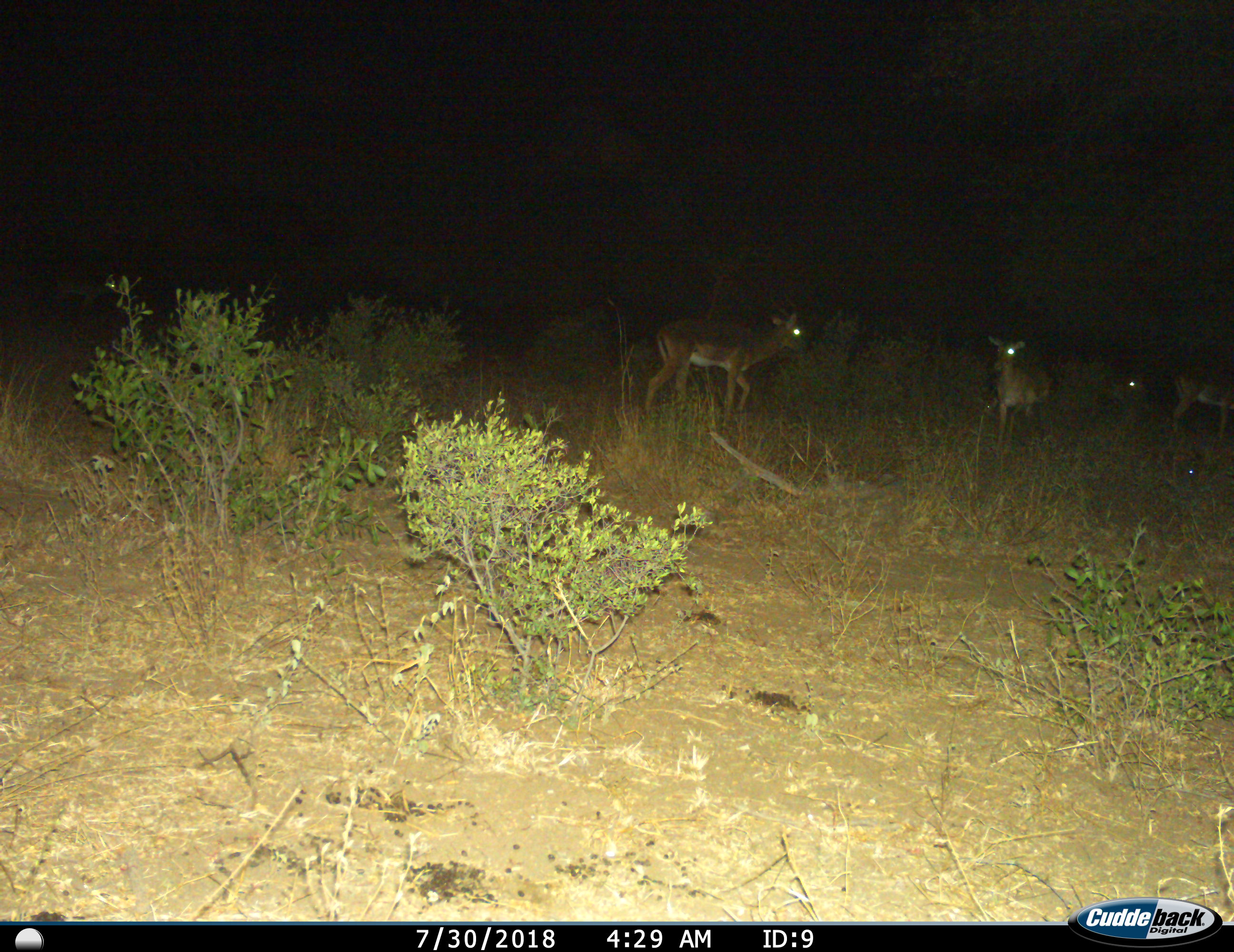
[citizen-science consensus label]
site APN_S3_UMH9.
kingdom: Animalia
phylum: Chordata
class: Mammalia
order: Artiodactyla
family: Bovidae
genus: Aepyceros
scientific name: Aepyceros melampus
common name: impala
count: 4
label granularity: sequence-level